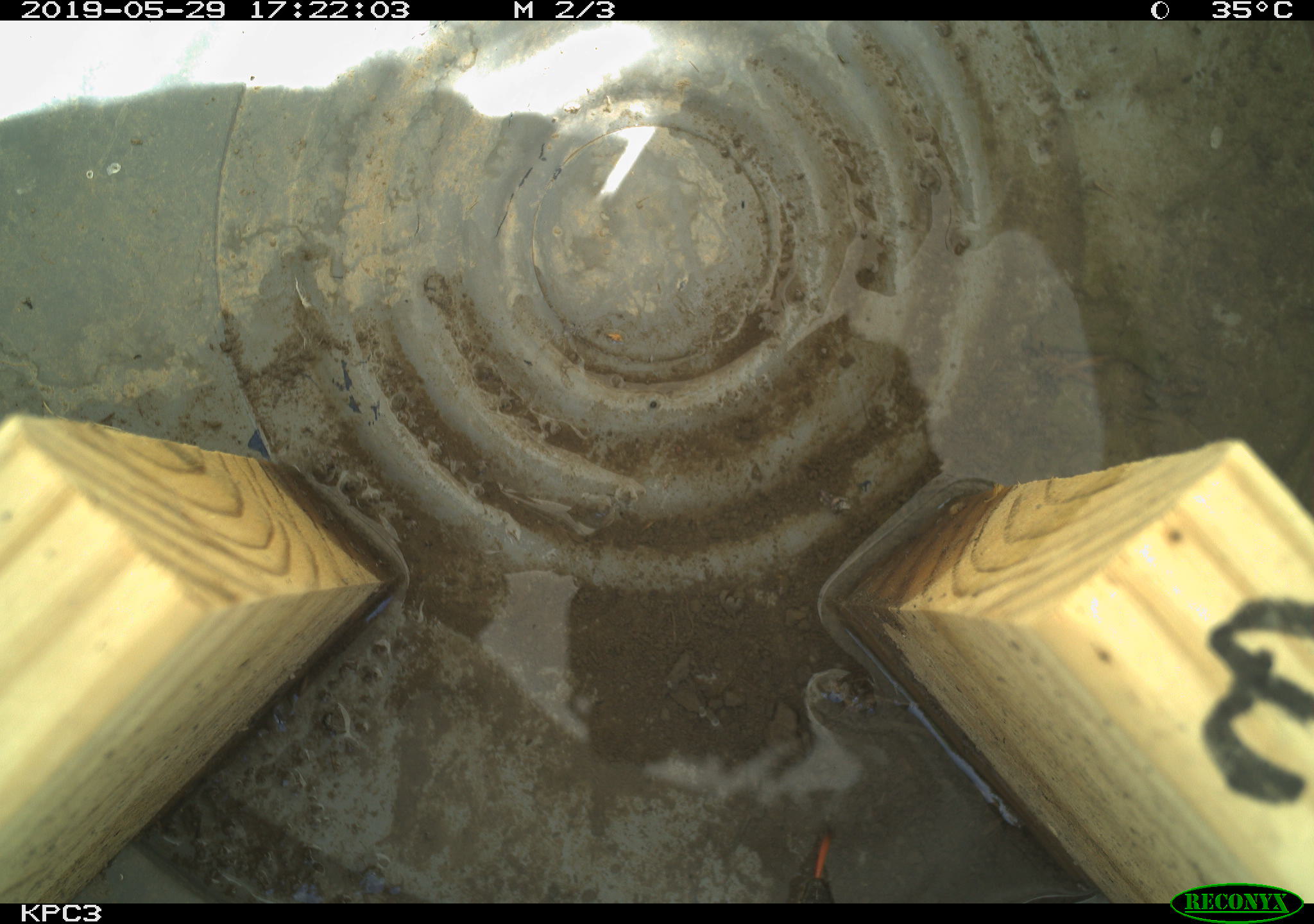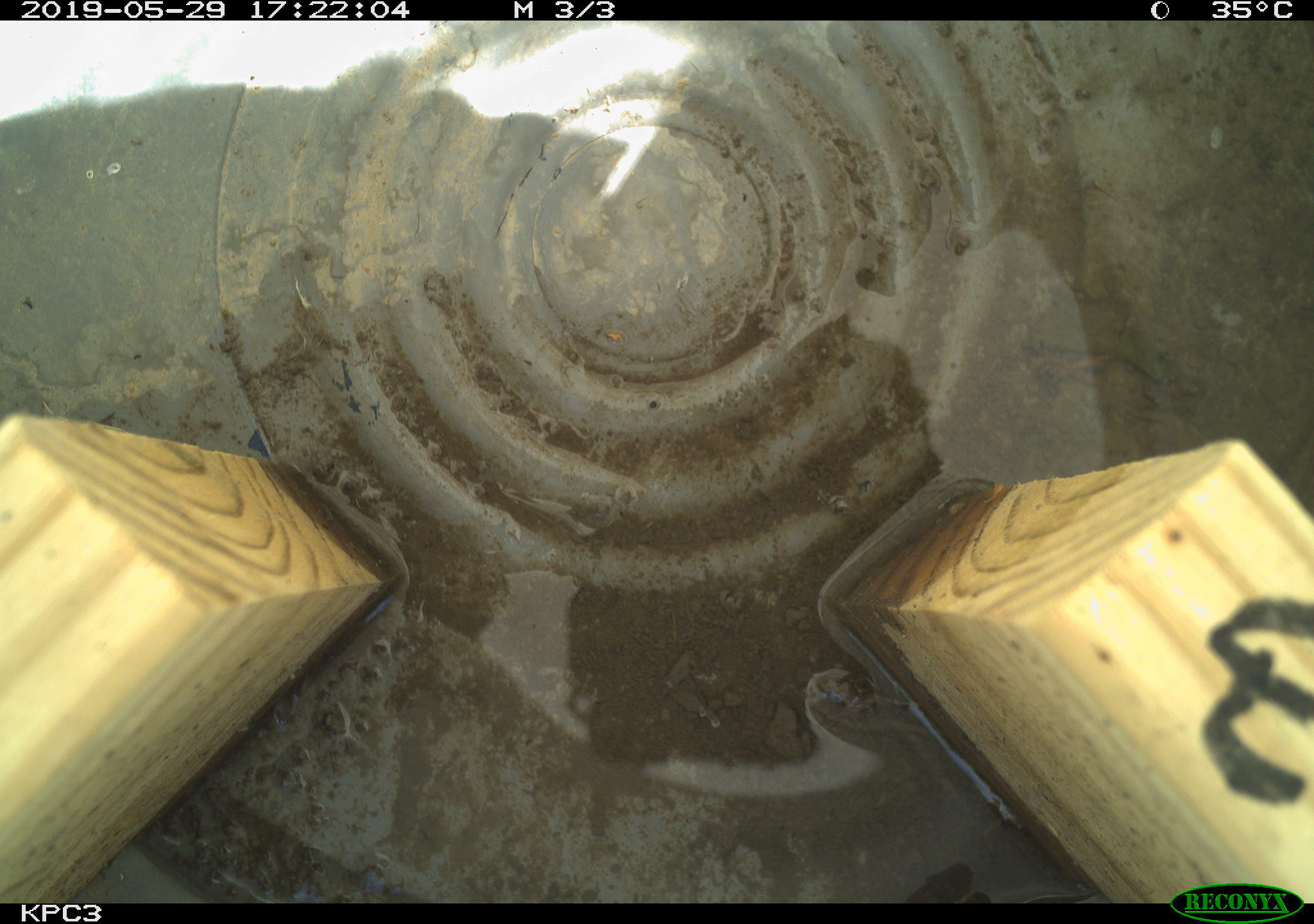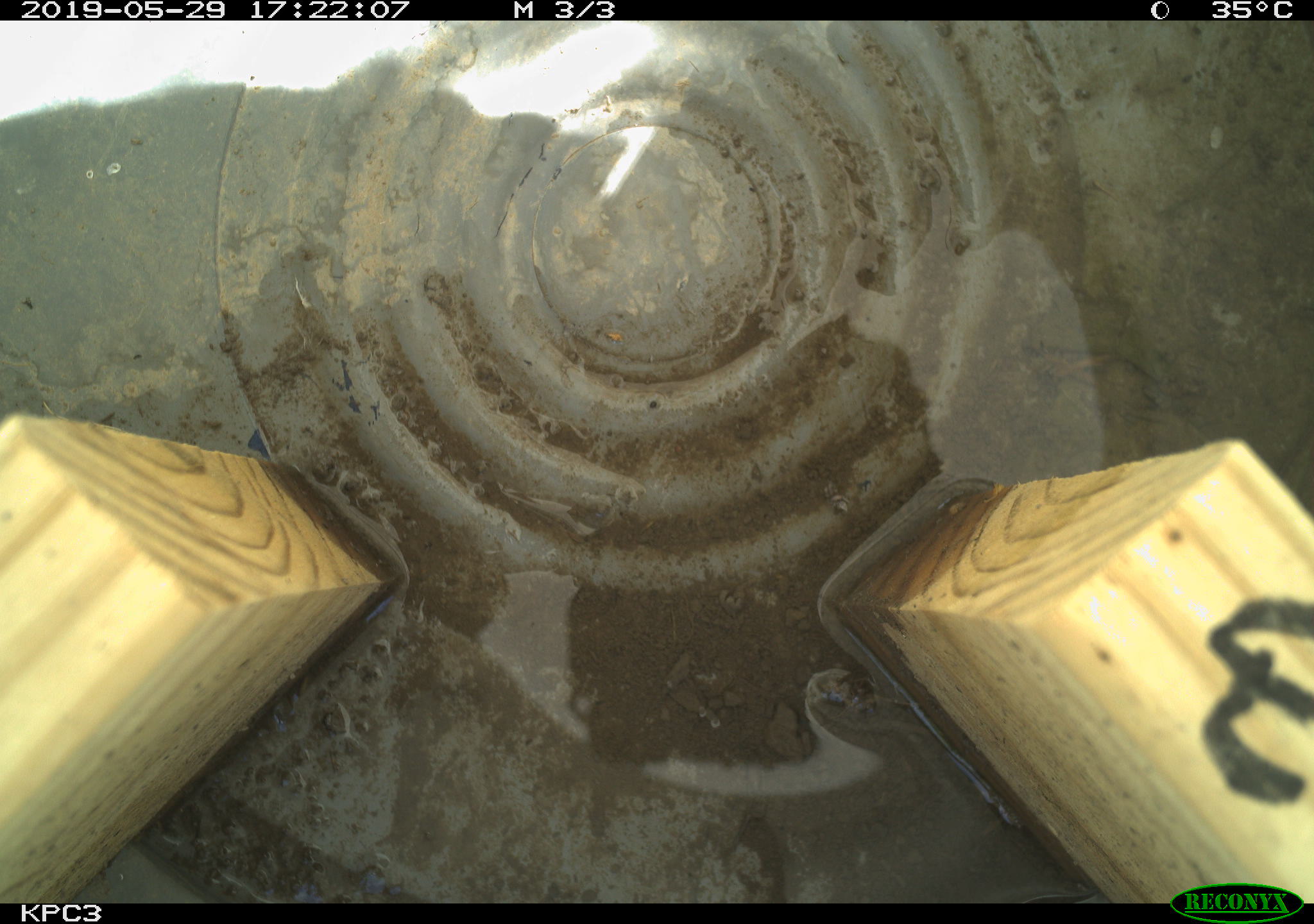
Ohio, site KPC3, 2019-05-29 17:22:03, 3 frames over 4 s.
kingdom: Animalia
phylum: Chordata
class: Reptilia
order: Squamata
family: Colubridae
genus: Thamnophis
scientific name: Thamnophis sirtalis sirtalis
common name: eastern gartersnake